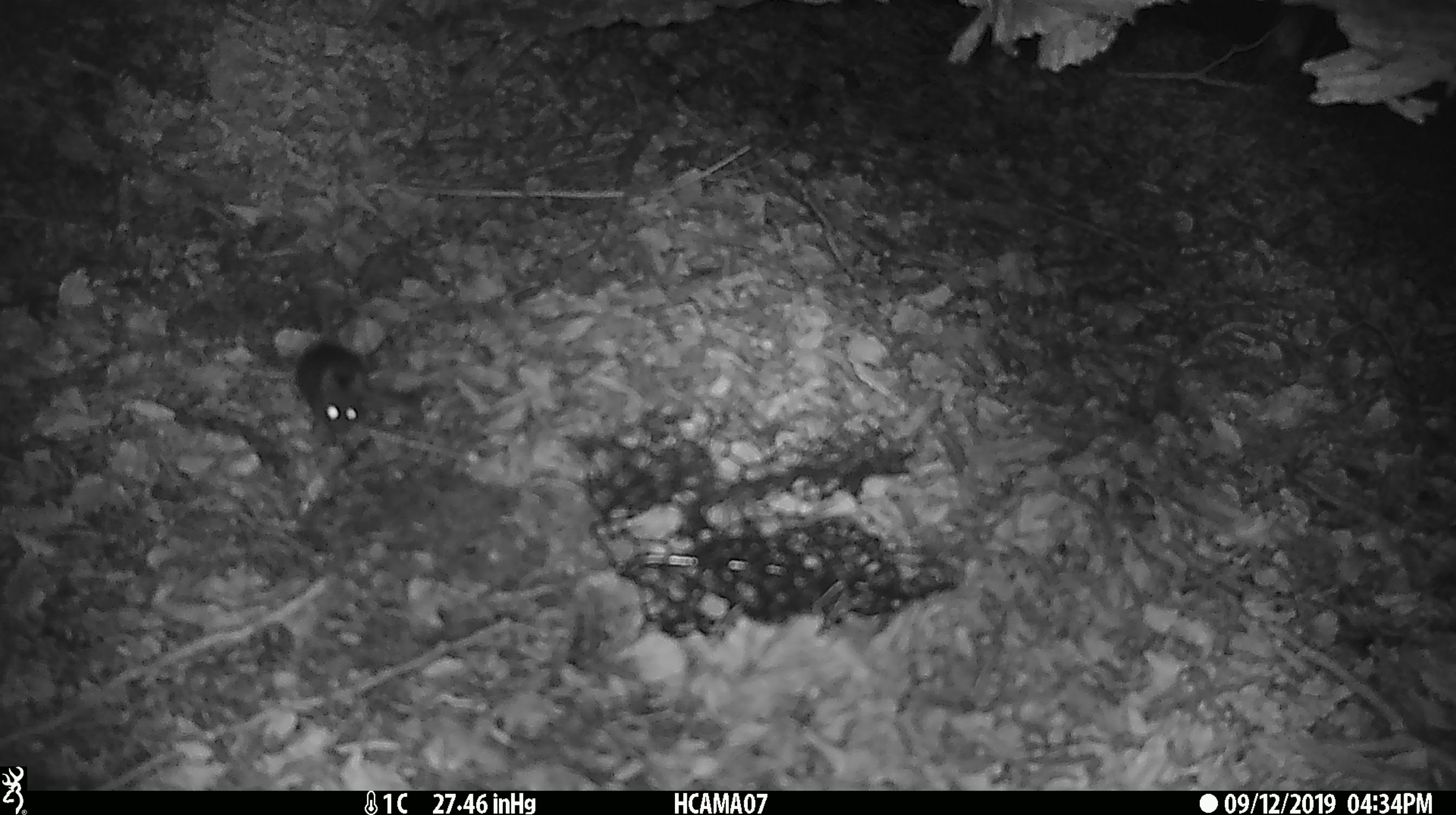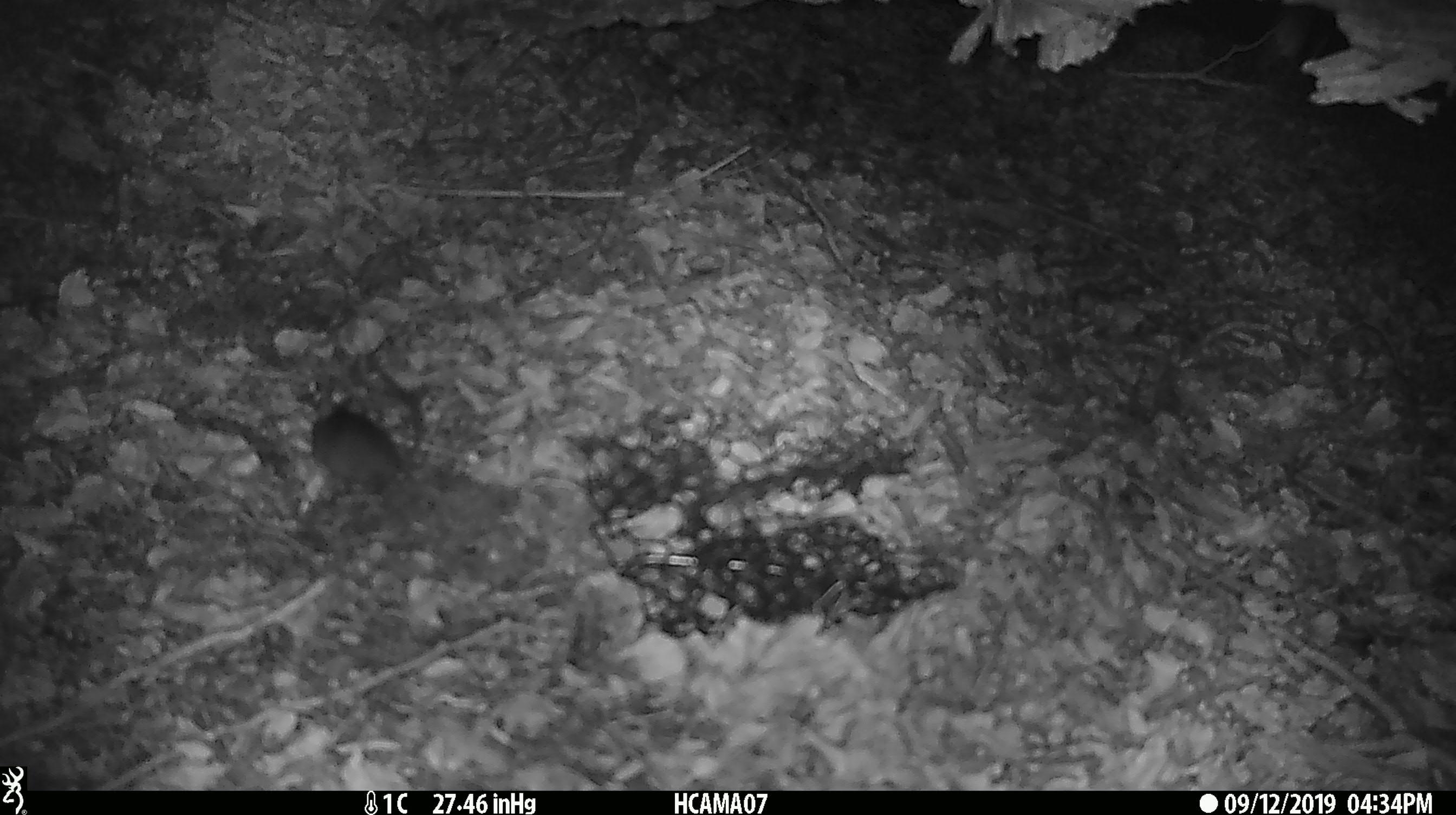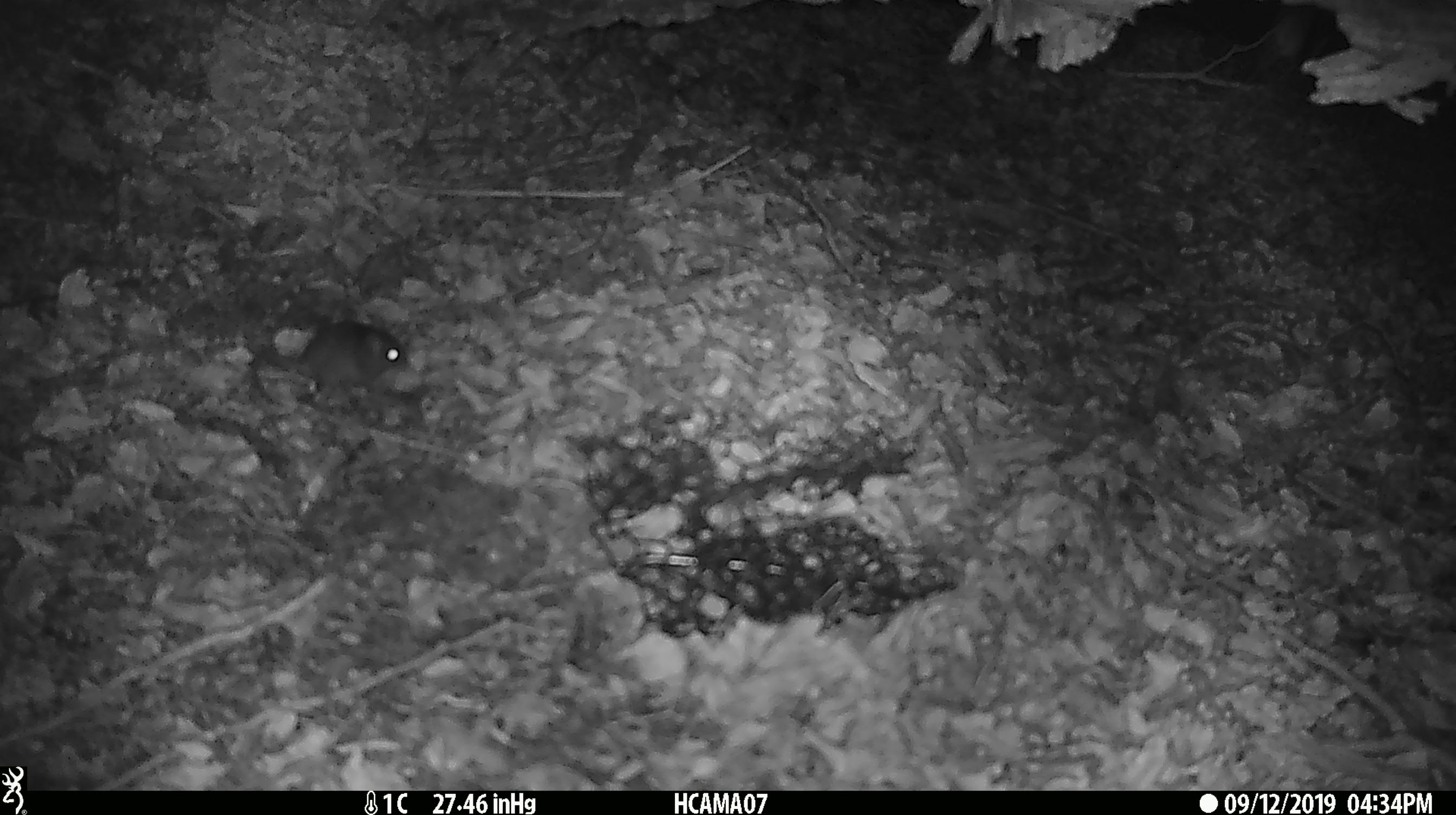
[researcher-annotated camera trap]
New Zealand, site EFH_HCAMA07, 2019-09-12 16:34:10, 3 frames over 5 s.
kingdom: Animalia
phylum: Chordata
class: Mammalia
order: Rodentia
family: Muridae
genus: Mus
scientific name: Mus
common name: mouse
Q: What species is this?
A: Mouse (Mus).